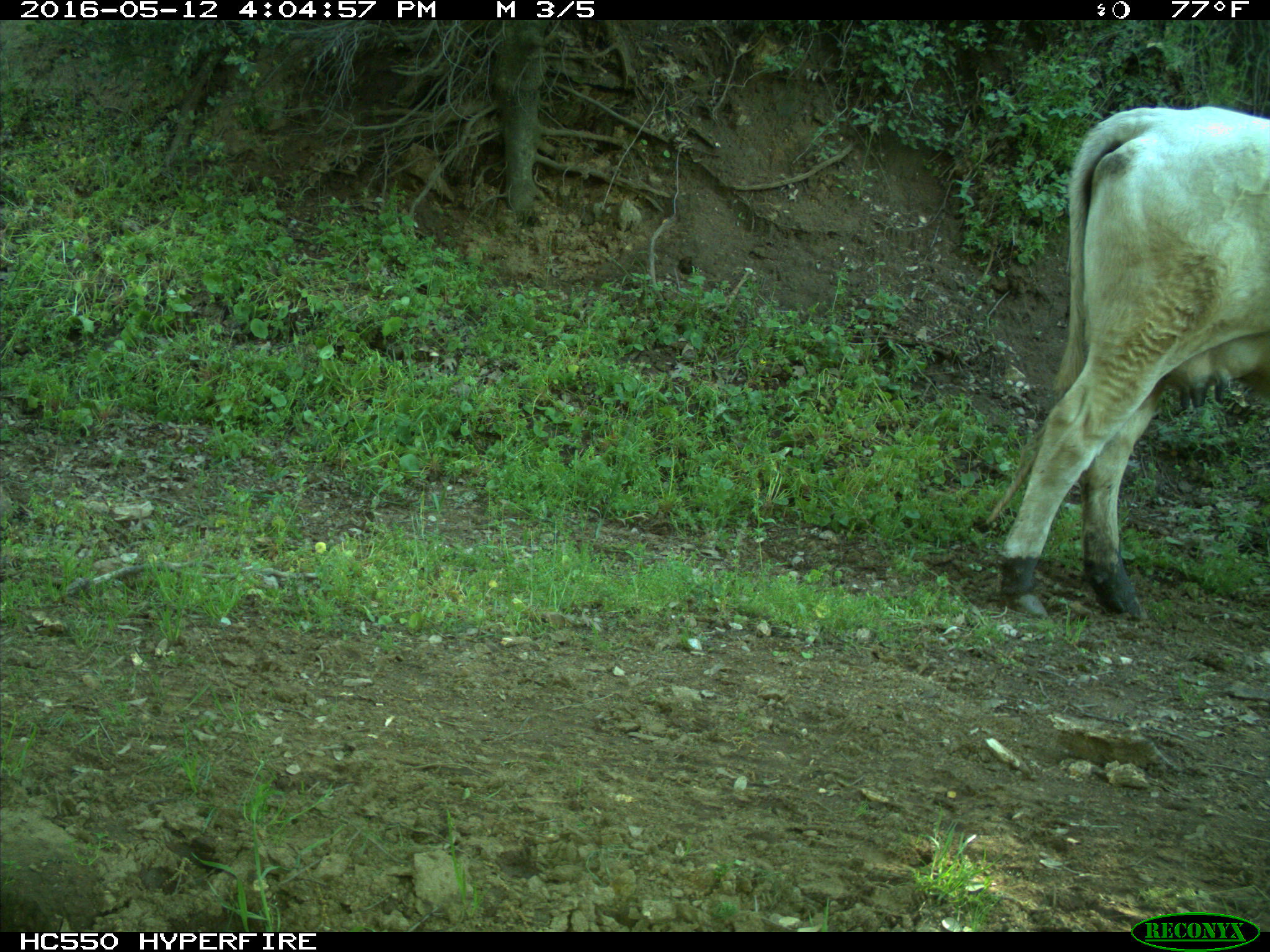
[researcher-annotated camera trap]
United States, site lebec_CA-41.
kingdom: Animalia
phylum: Chordata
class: Mammalia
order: Artiodactyla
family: Bovidae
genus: Bos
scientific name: Bos taurus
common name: domestic cow